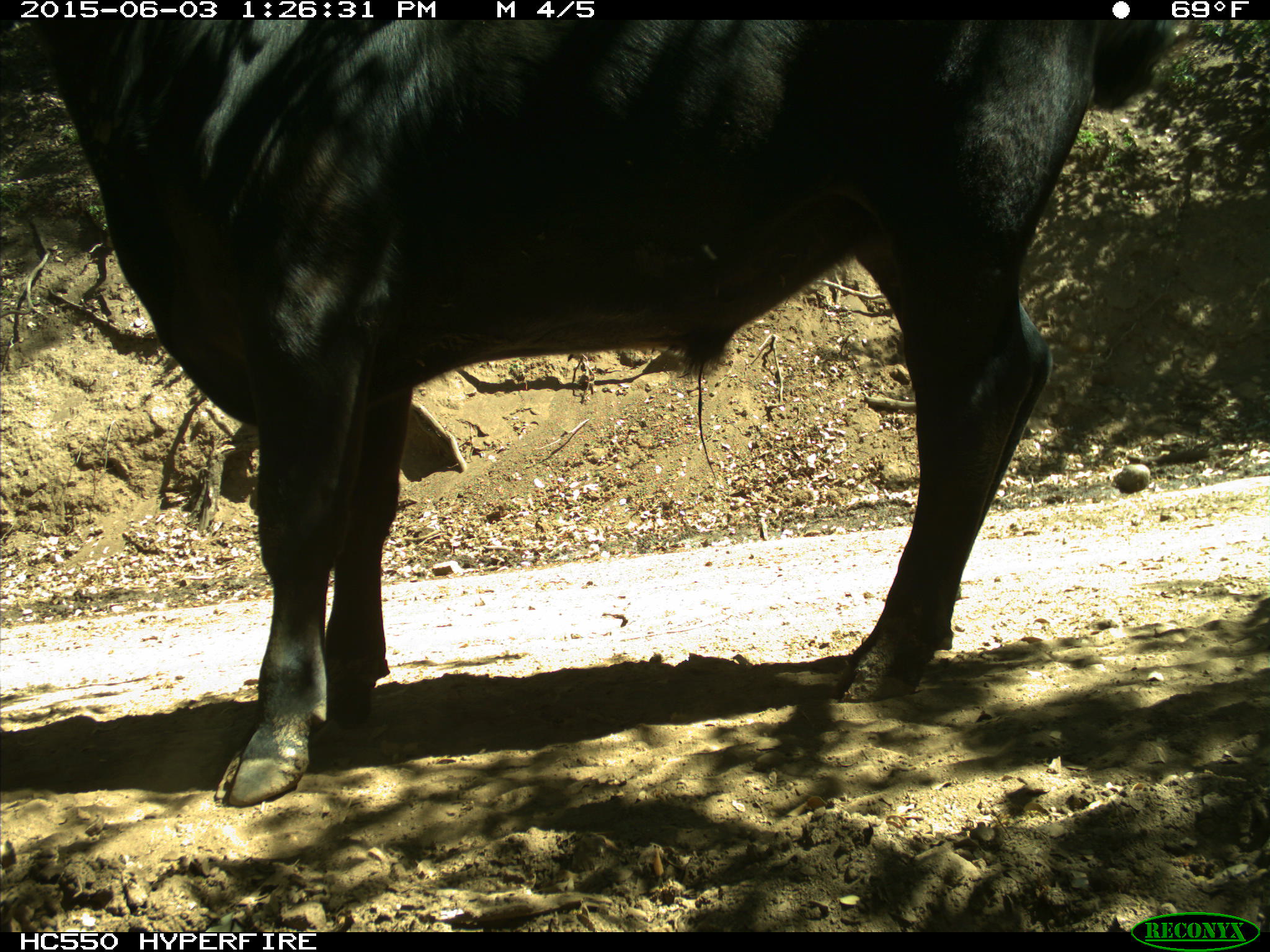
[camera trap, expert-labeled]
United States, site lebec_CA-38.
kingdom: Animalia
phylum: Chordata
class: Mammalia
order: Artiodactyla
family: Bovidae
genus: Bos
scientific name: Bos taurus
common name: domestic cow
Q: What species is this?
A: Bos taurus (domestic cow).